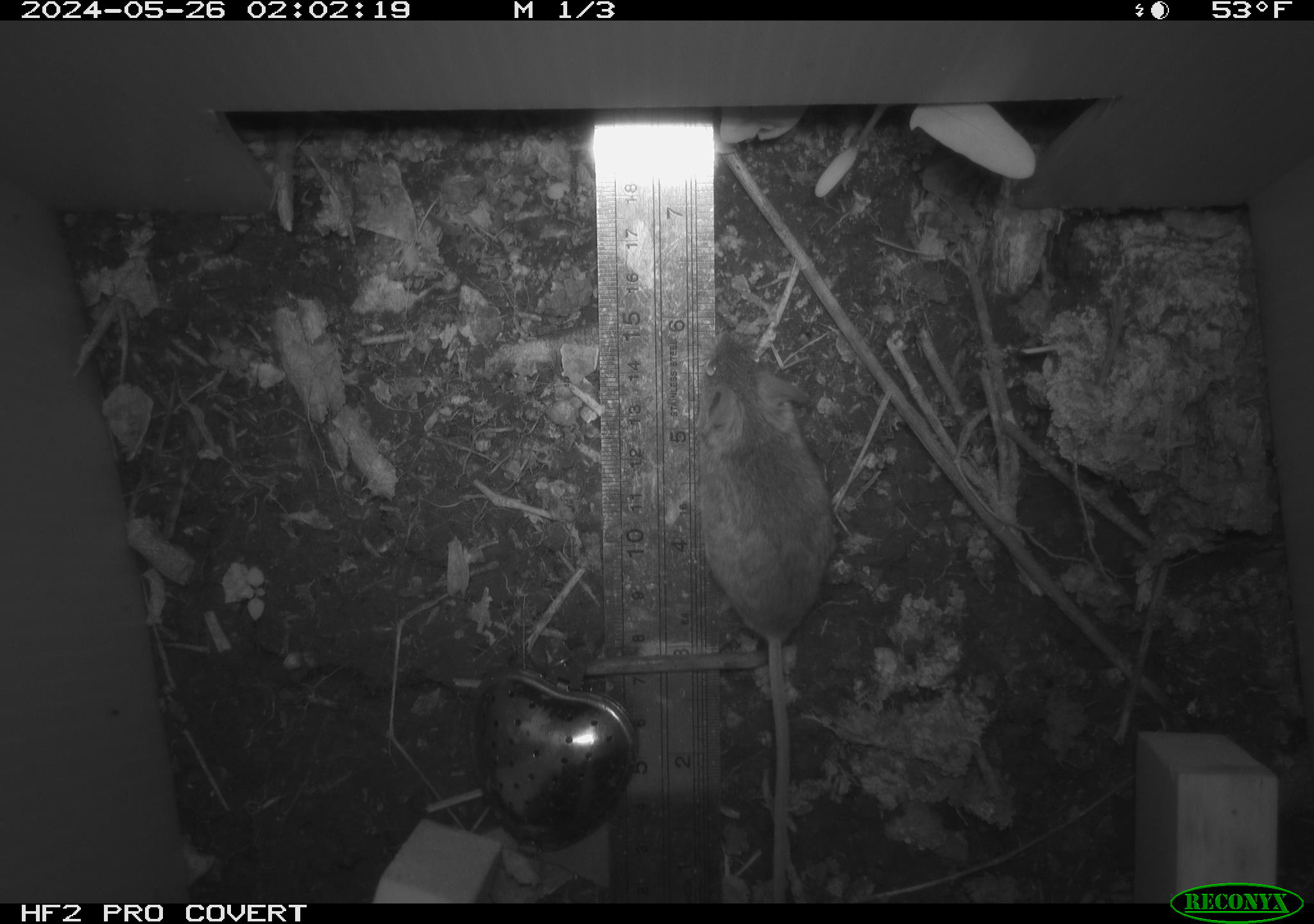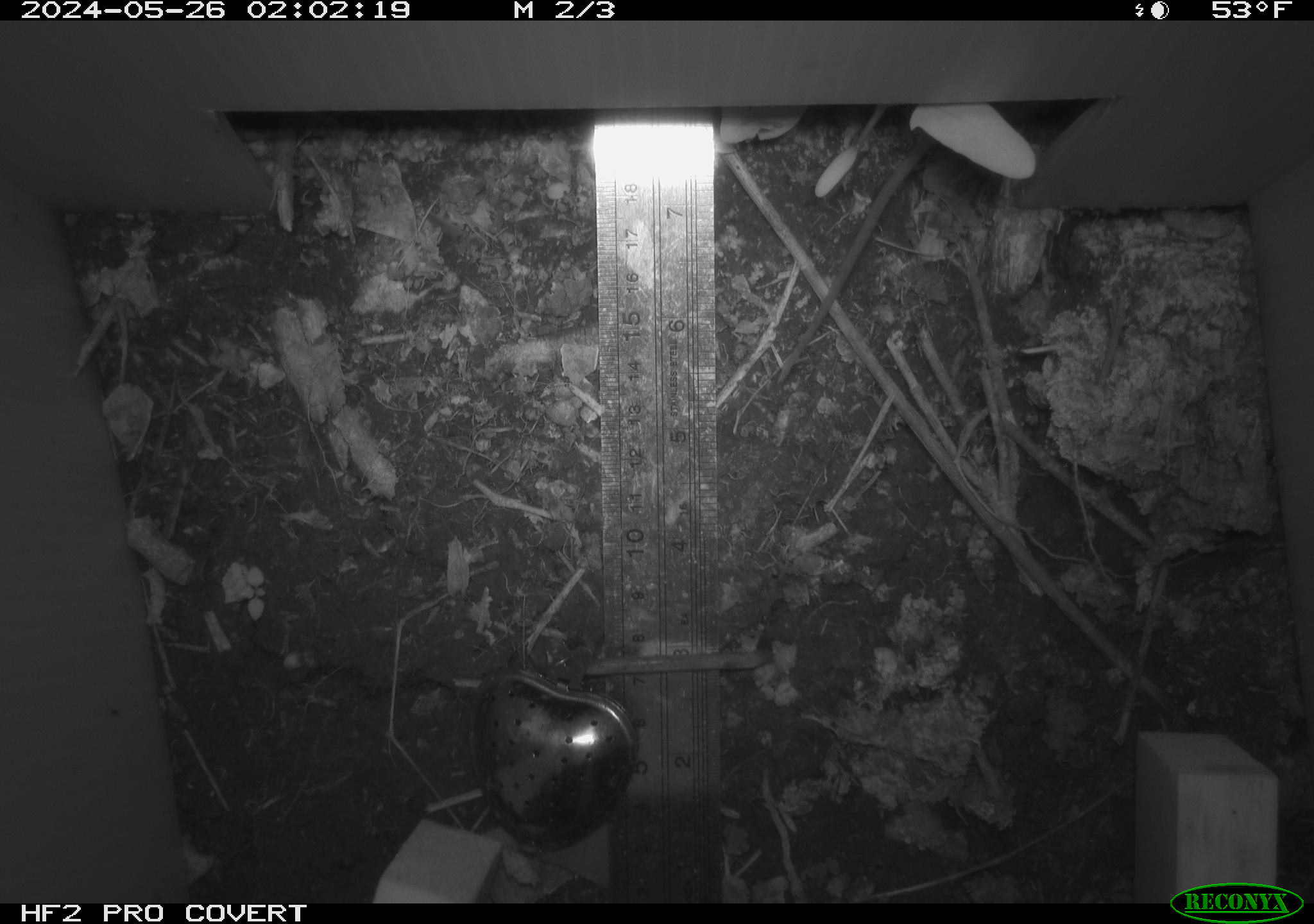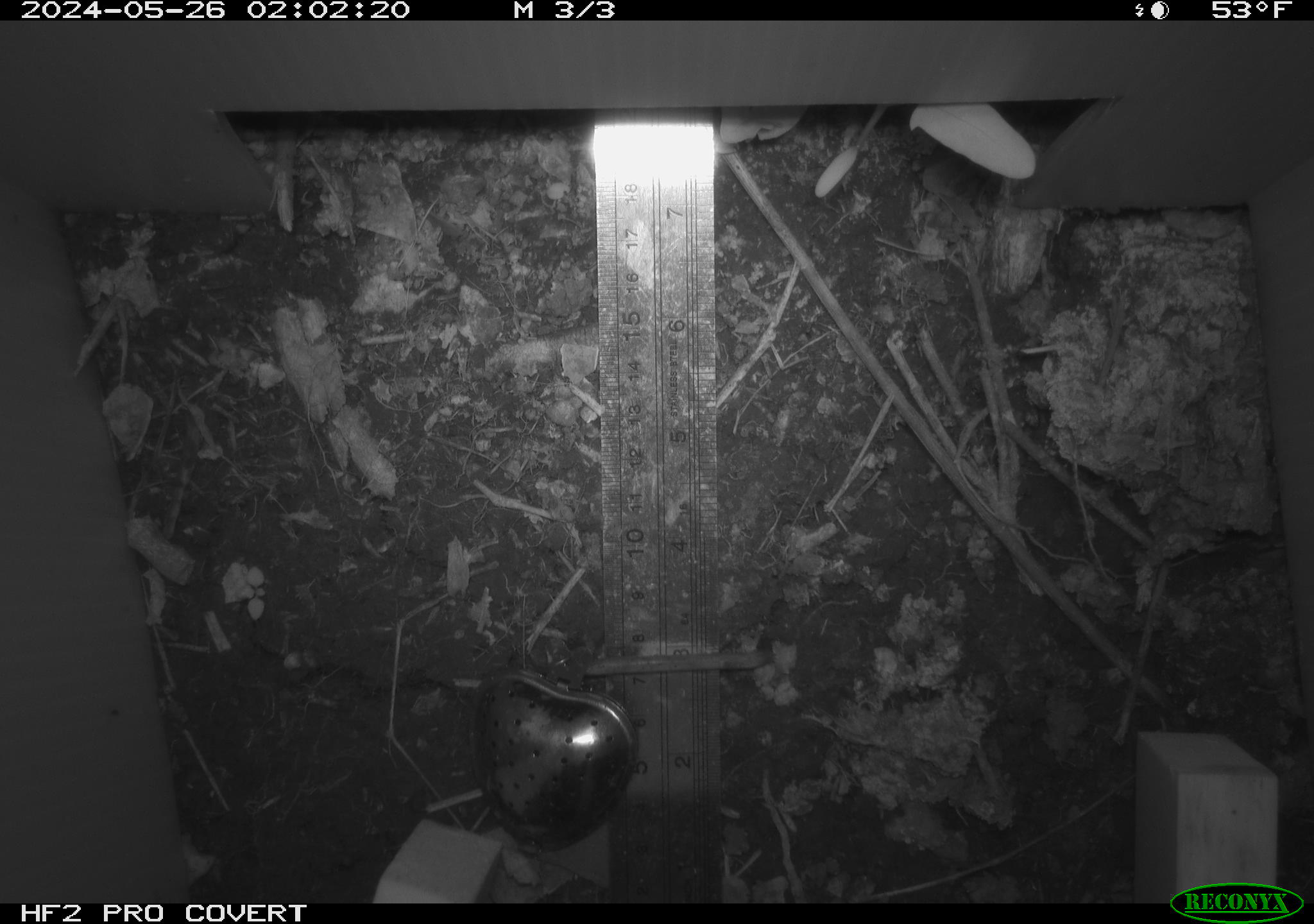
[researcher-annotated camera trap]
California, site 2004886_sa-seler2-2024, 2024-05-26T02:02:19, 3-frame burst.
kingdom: Animalia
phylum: Chordata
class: Mammalia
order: Rodentia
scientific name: Rodentia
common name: mouse species